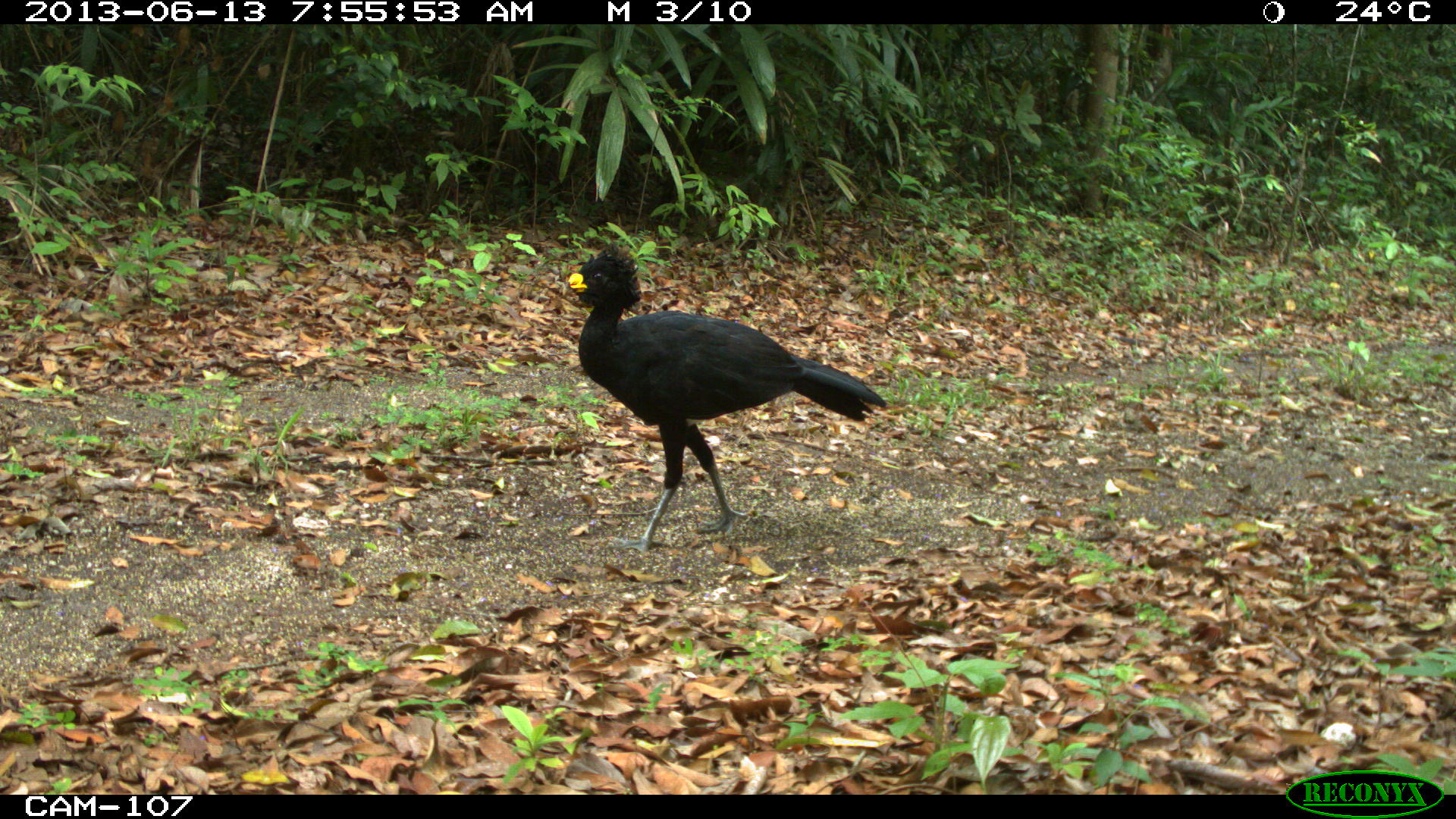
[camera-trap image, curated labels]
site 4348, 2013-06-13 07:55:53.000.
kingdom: Animalia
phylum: Chordata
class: Aves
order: Galliformes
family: Cracidae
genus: Crax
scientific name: Crax rubra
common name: great curassow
Crax rubra (great curassow), count 1, sex male.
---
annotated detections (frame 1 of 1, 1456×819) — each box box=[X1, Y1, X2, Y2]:
crax rubra: box=[560, 244, 887, 556]